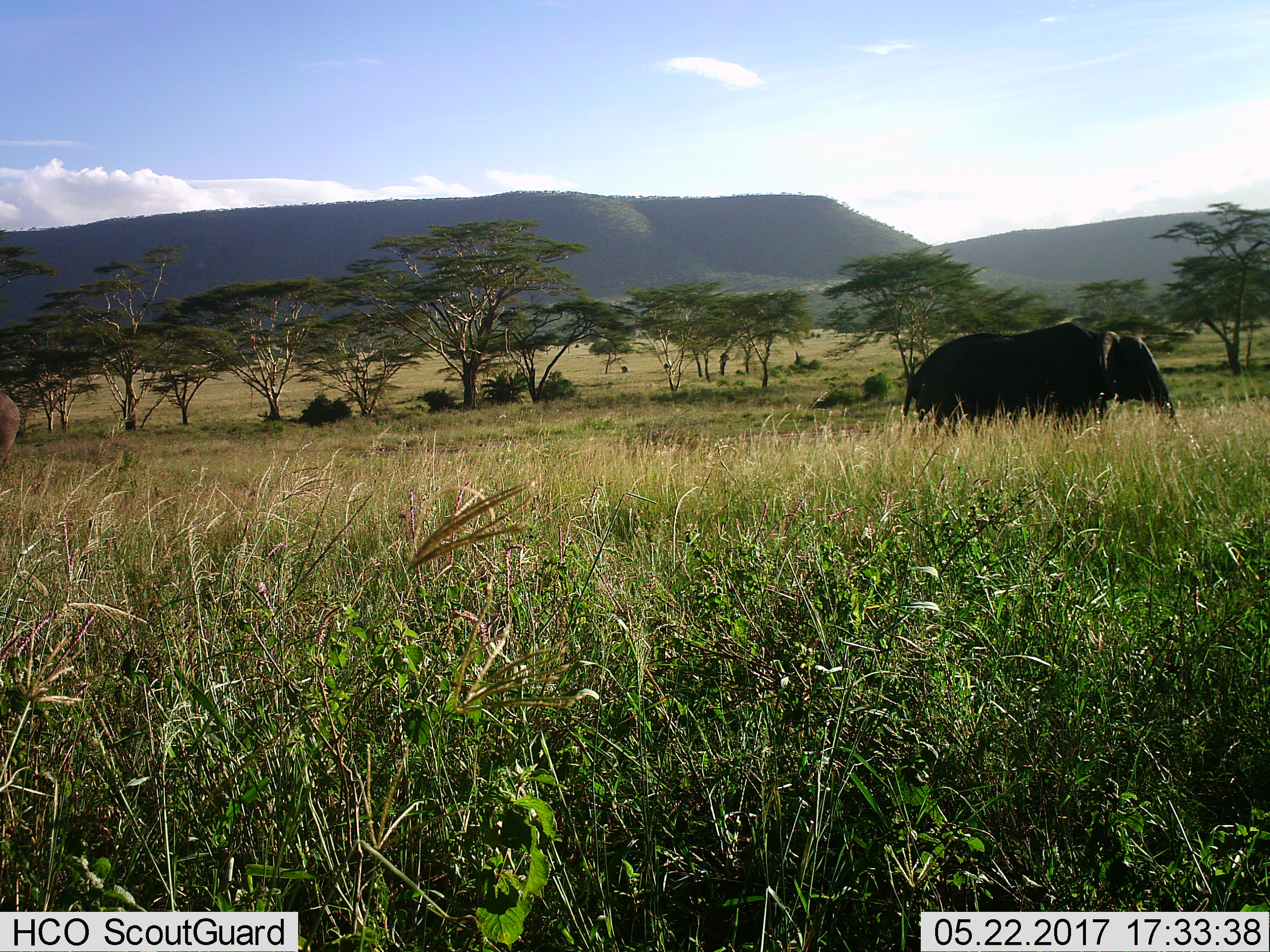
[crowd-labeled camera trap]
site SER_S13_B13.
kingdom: Animalia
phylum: Chordata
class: Mammalia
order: Proboscidea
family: Elephantidae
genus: Loxodonta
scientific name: Loxodonta africana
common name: african bush elephant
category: elephant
Elephant (african bush elephant) (Loxodonta africana), count 1. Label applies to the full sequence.